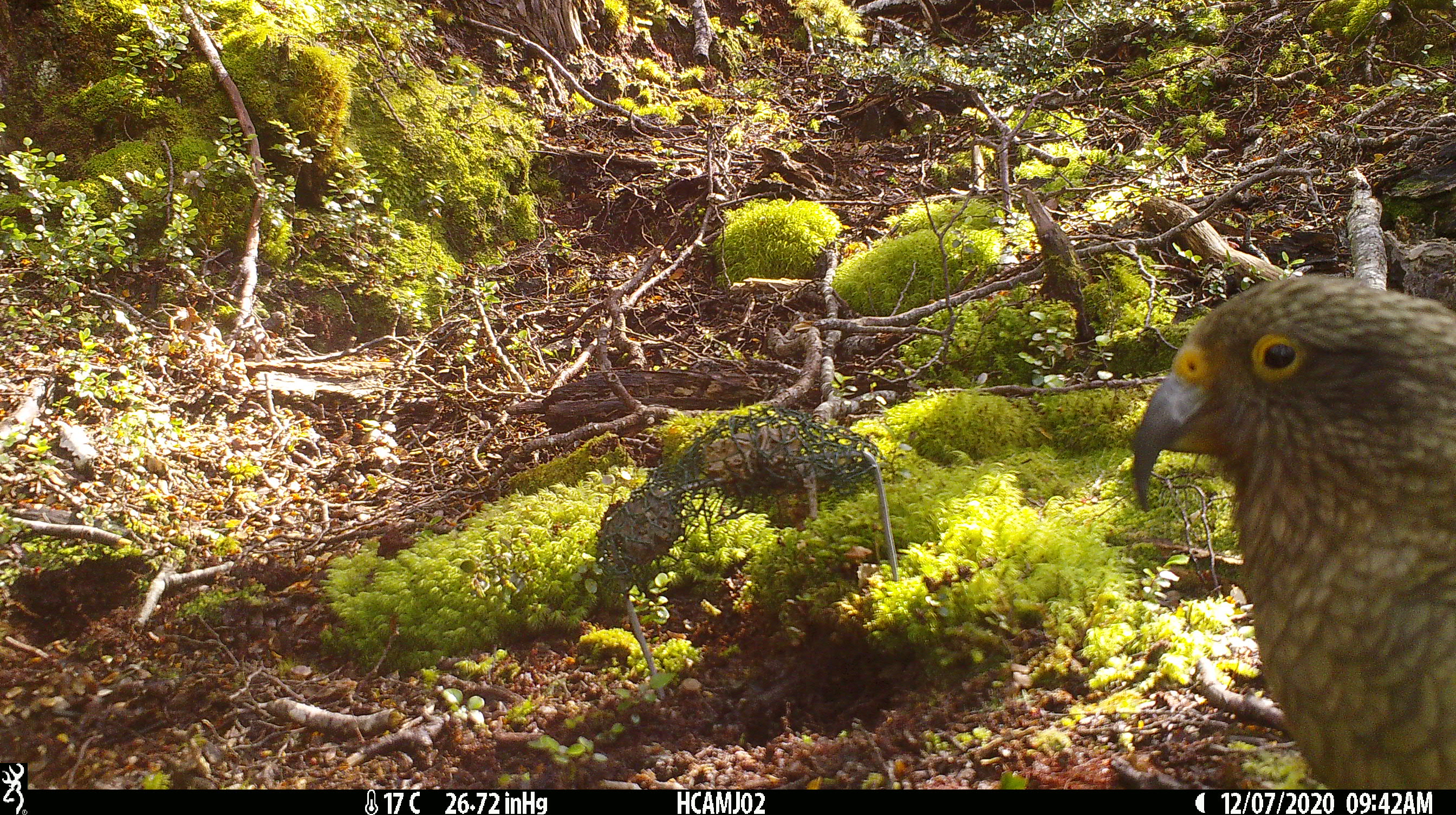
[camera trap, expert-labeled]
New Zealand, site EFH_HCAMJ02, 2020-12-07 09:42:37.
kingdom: Animalia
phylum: Chordata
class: Aves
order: Psittaciformes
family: Strigopidae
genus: Nestor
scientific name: Nestor notabilis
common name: kea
Kea (Nestor notabilis).